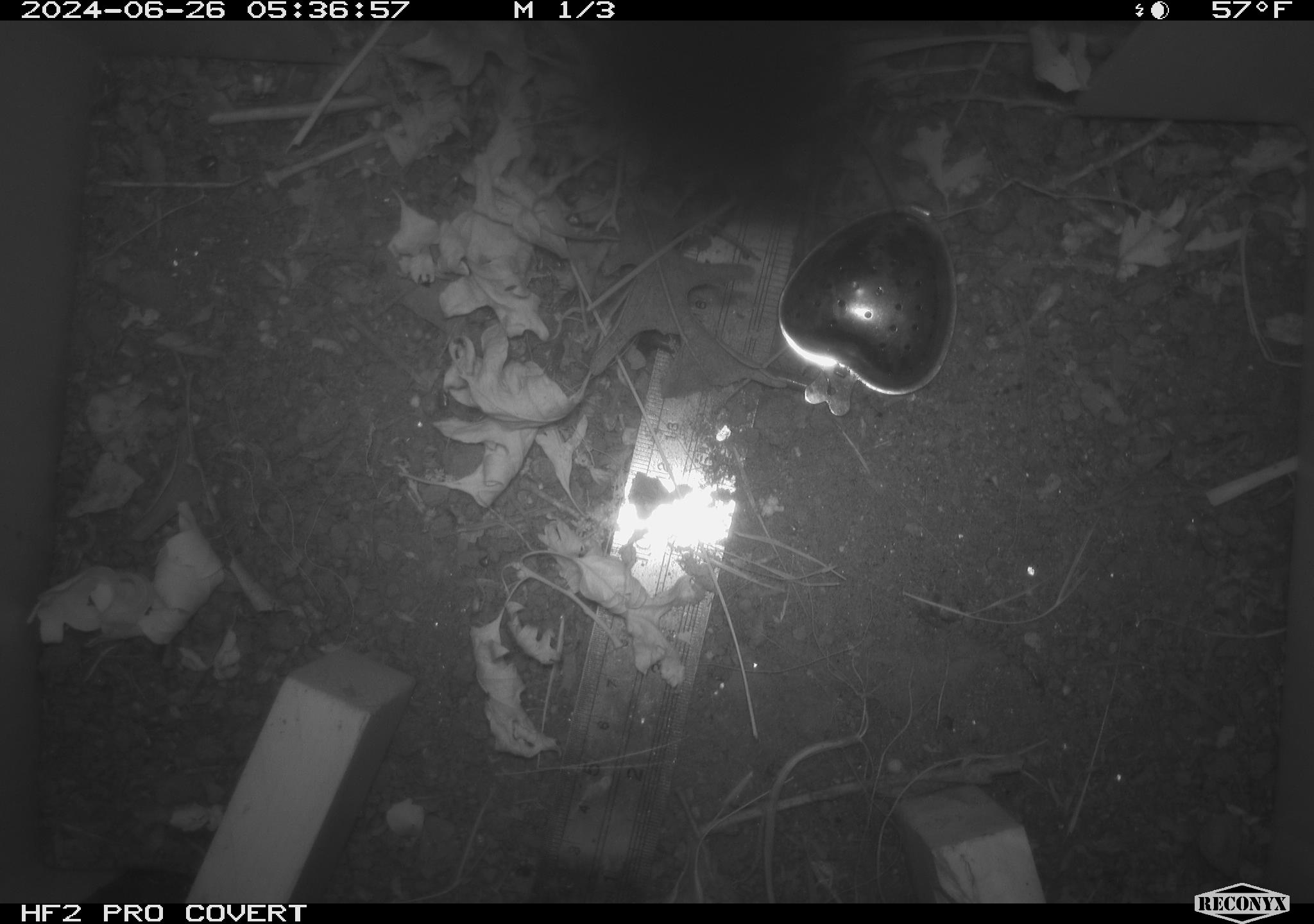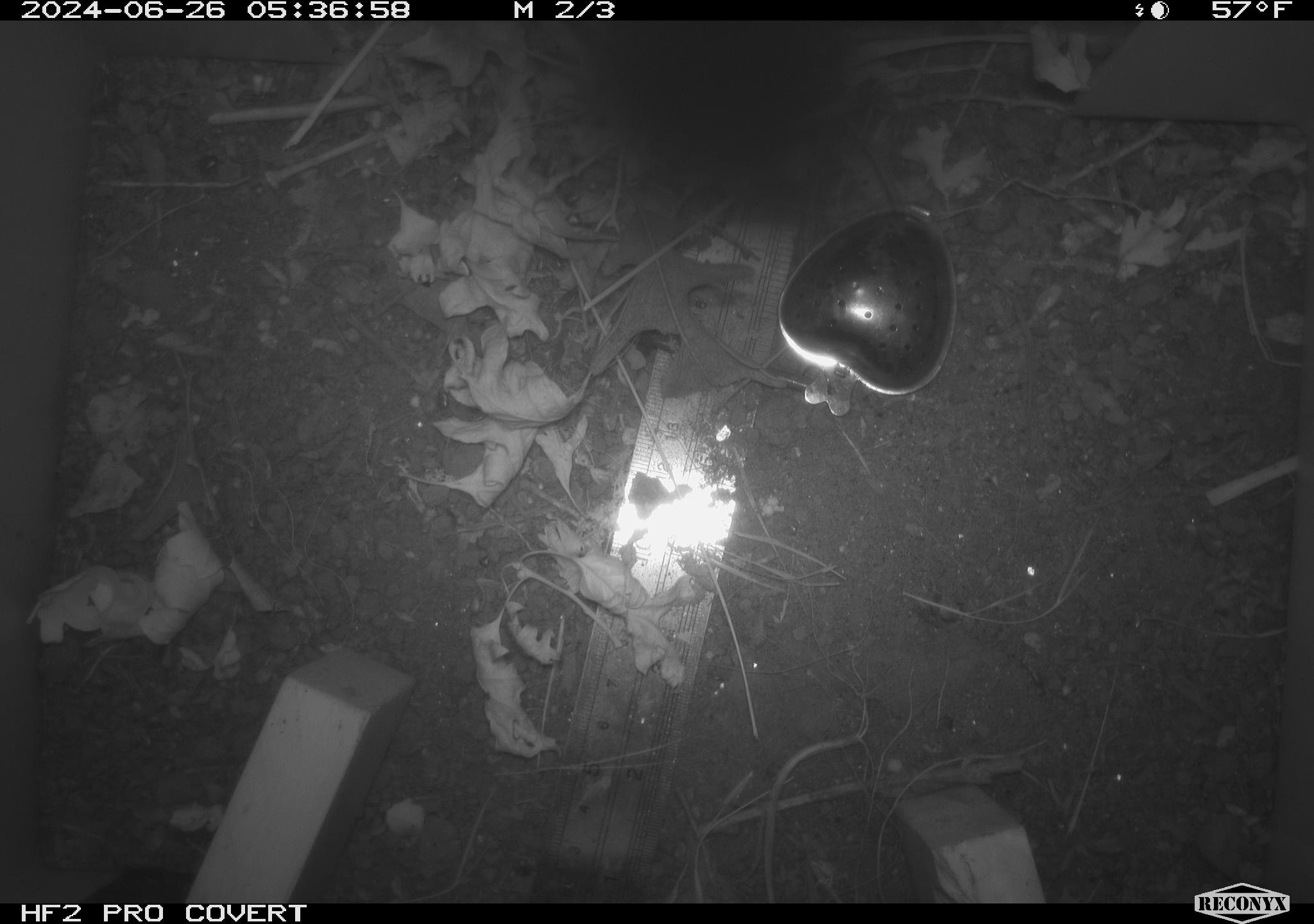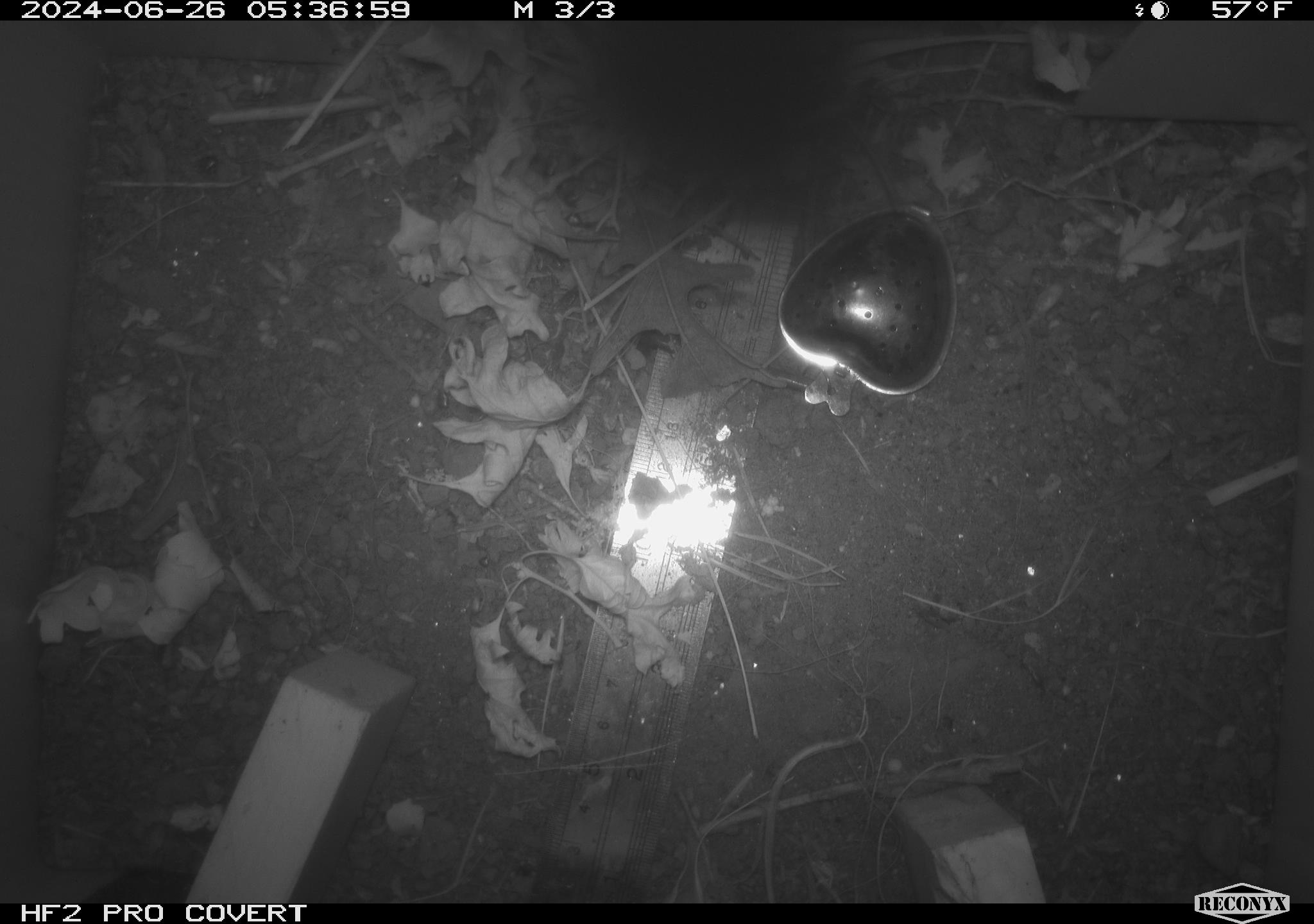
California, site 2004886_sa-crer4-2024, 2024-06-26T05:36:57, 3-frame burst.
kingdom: Animalia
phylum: Chordata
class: Mammalia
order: Rodentia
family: Cricetidae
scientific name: Arvicolinae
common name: voles, lemmings, and muskrats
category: arvicolinae subfamily